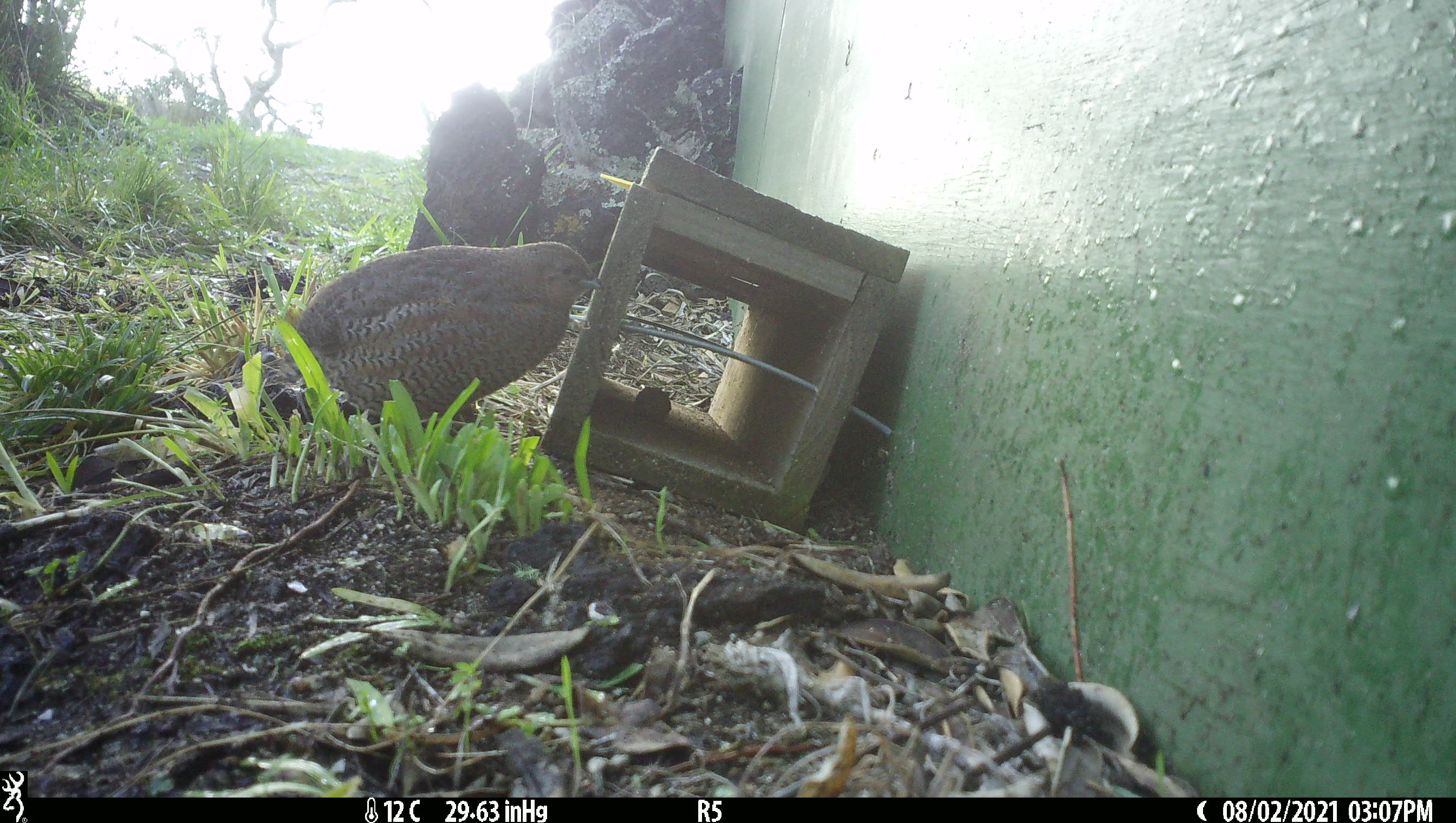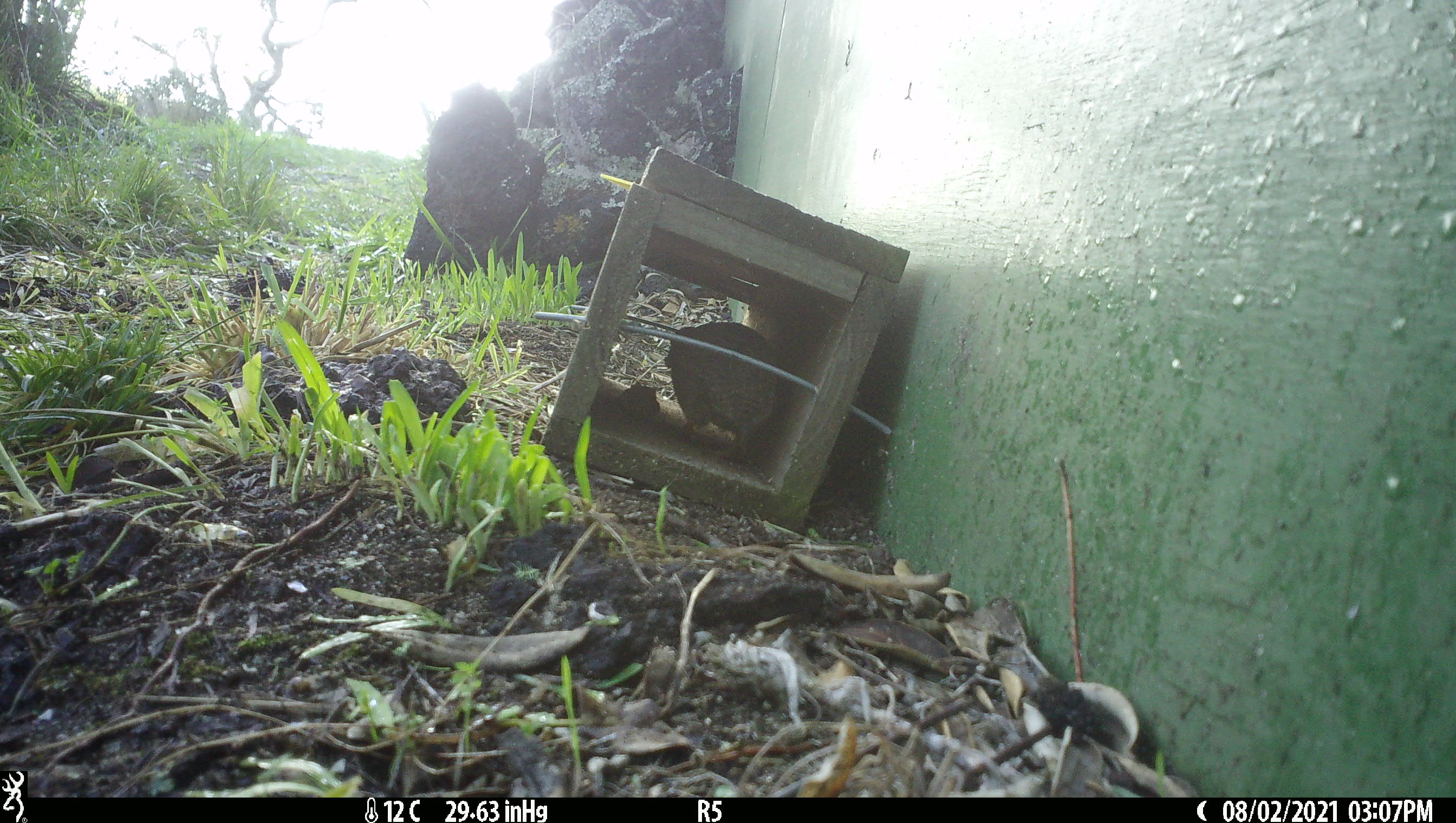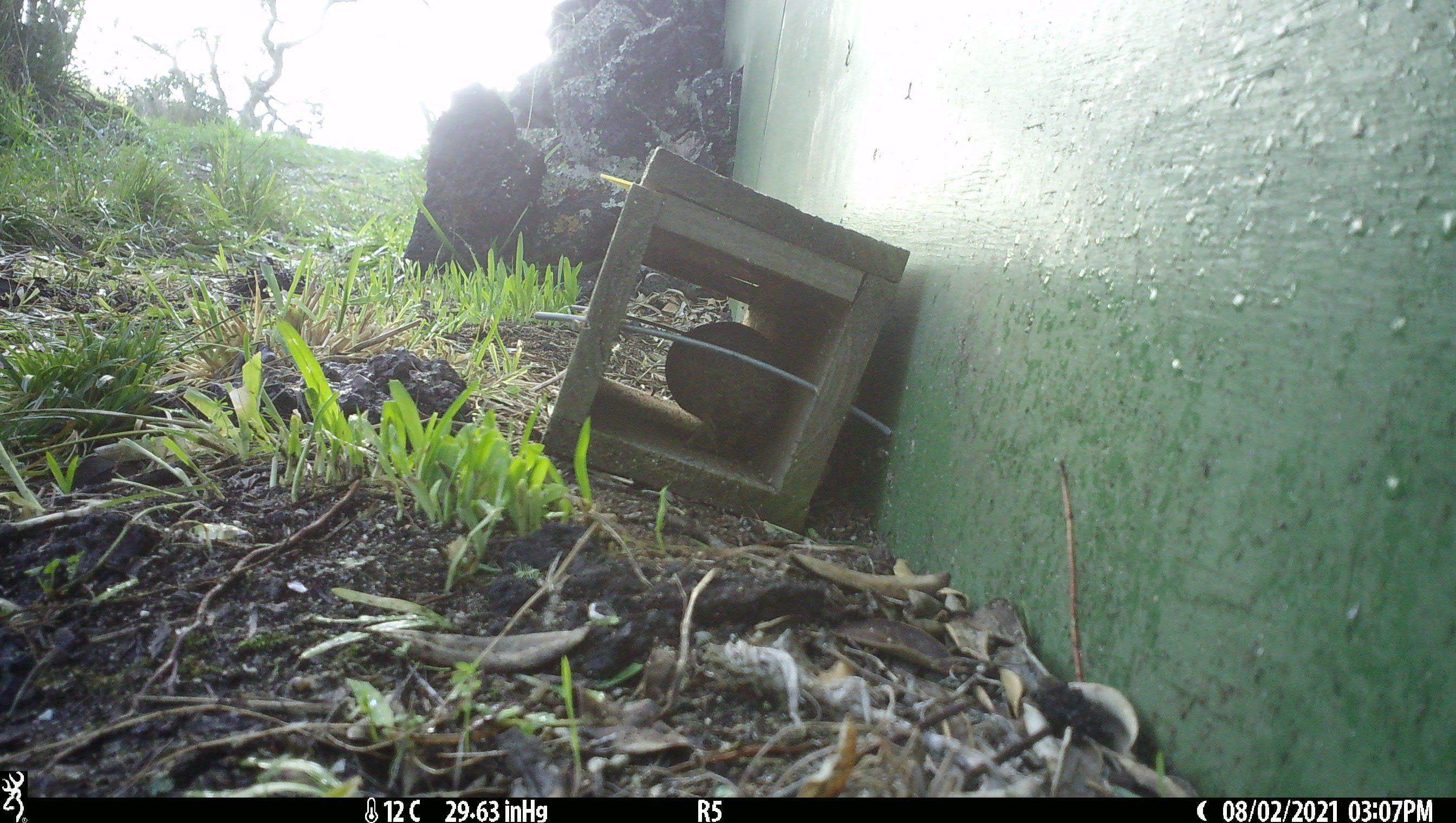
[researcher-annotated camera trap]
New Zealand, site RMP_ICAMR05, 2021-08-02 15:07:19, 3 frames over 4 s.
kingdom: Animalia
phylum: Chordata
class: Aves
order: Galliformes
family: Phasianidae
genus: Synoicus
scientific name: Synoicus ypsilophorus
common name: brown quail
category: quail brown